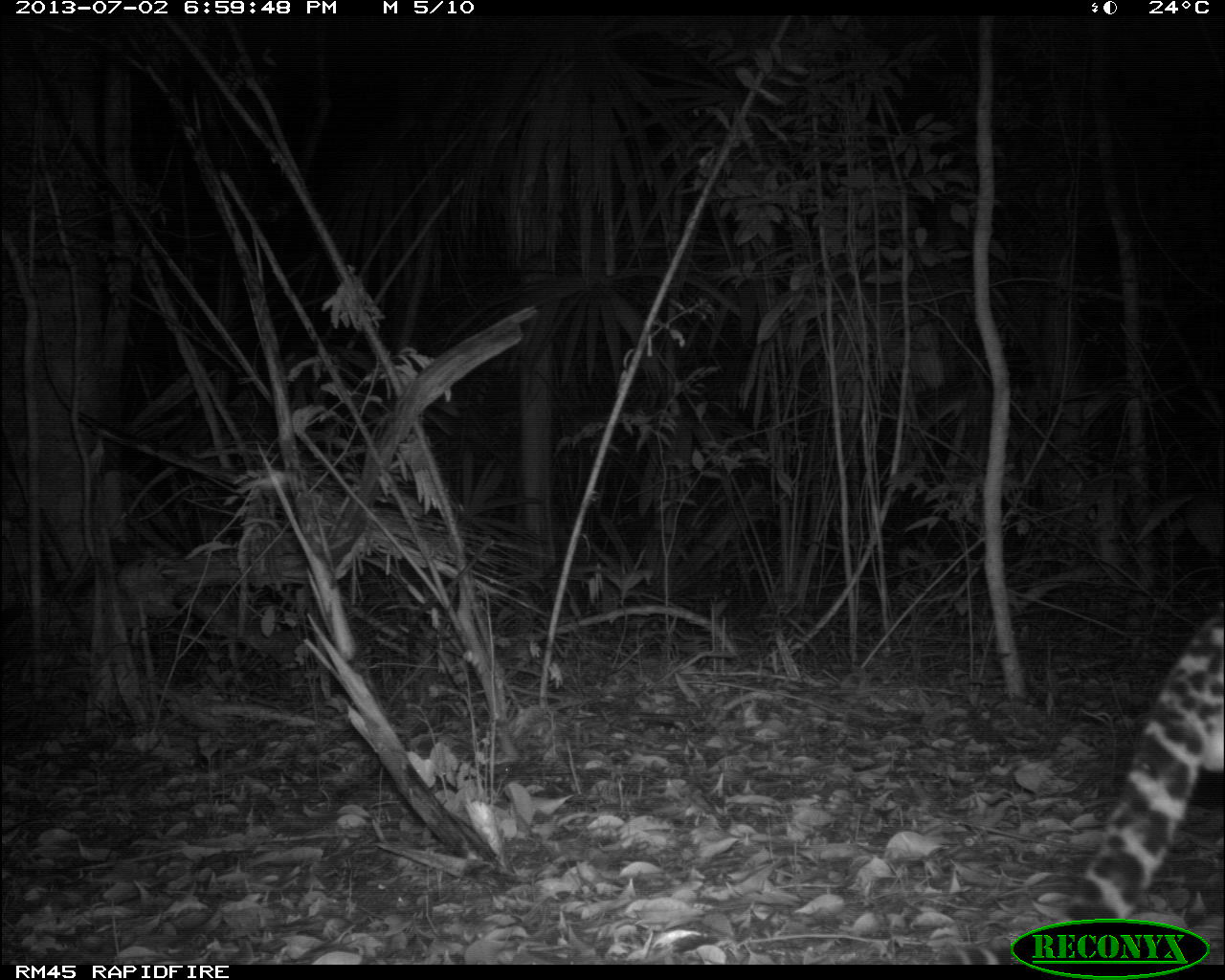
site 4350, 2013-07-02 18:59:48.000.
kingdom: Animalia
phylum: Chordata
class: Mammalia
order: Carnivora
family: Felidae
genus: Leopardus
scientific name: Leopardus pardalis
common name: ocelot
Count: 1.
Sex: male.